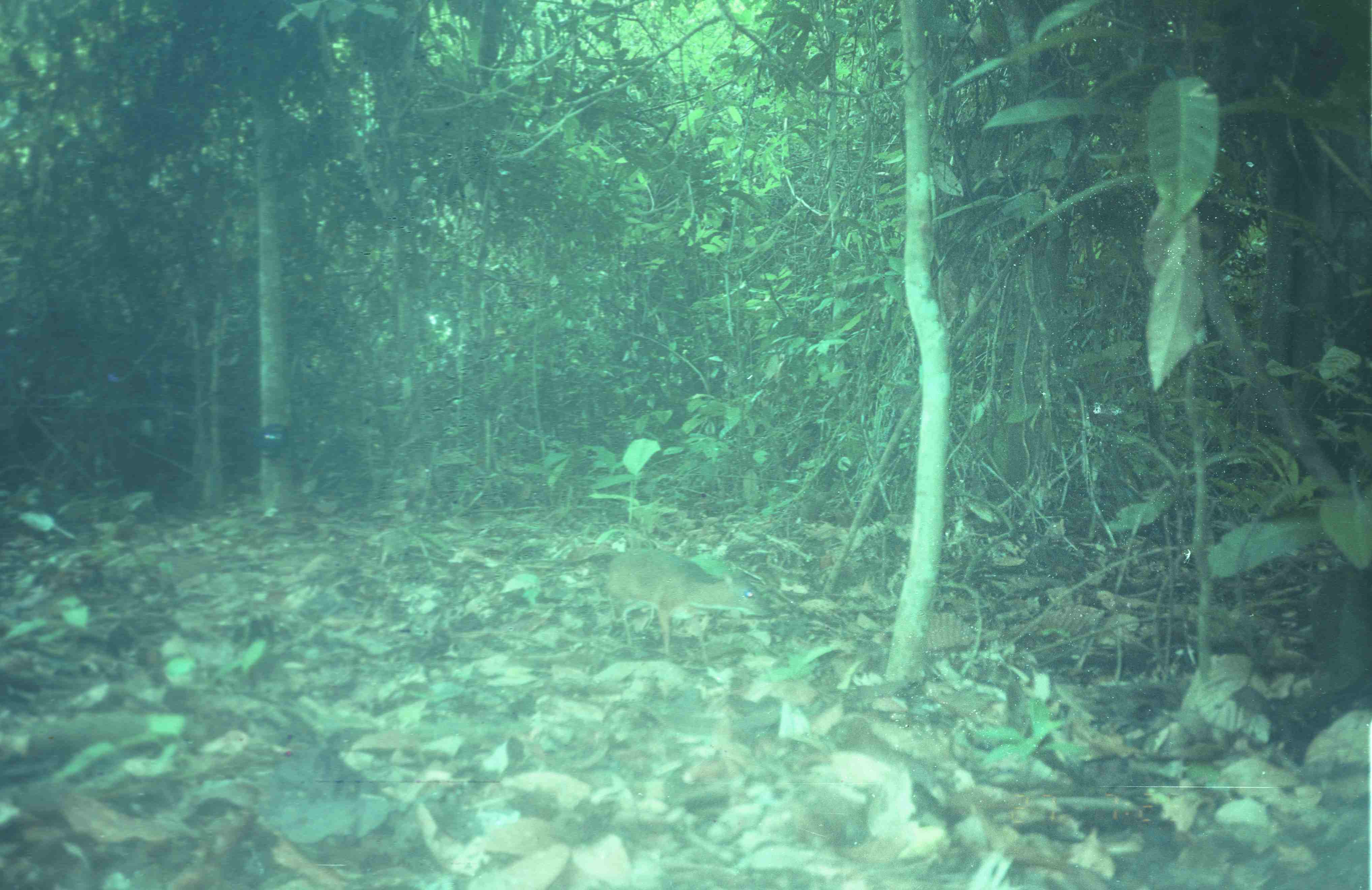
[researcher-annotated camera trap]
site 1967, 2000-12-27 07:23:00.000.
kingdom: Animalia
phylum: Chordata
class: Mammalia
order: Artiodactyla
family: Tragulidae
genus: Tragulus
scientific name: Tragulus napu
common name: greater oriental chevrotain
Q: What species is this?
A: Tragulus napu (greater oriental chevrotain).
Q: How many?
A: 1.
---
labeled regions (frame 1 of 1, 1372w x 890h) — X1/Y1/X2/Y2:
tragulus napu: 602/545/774/663